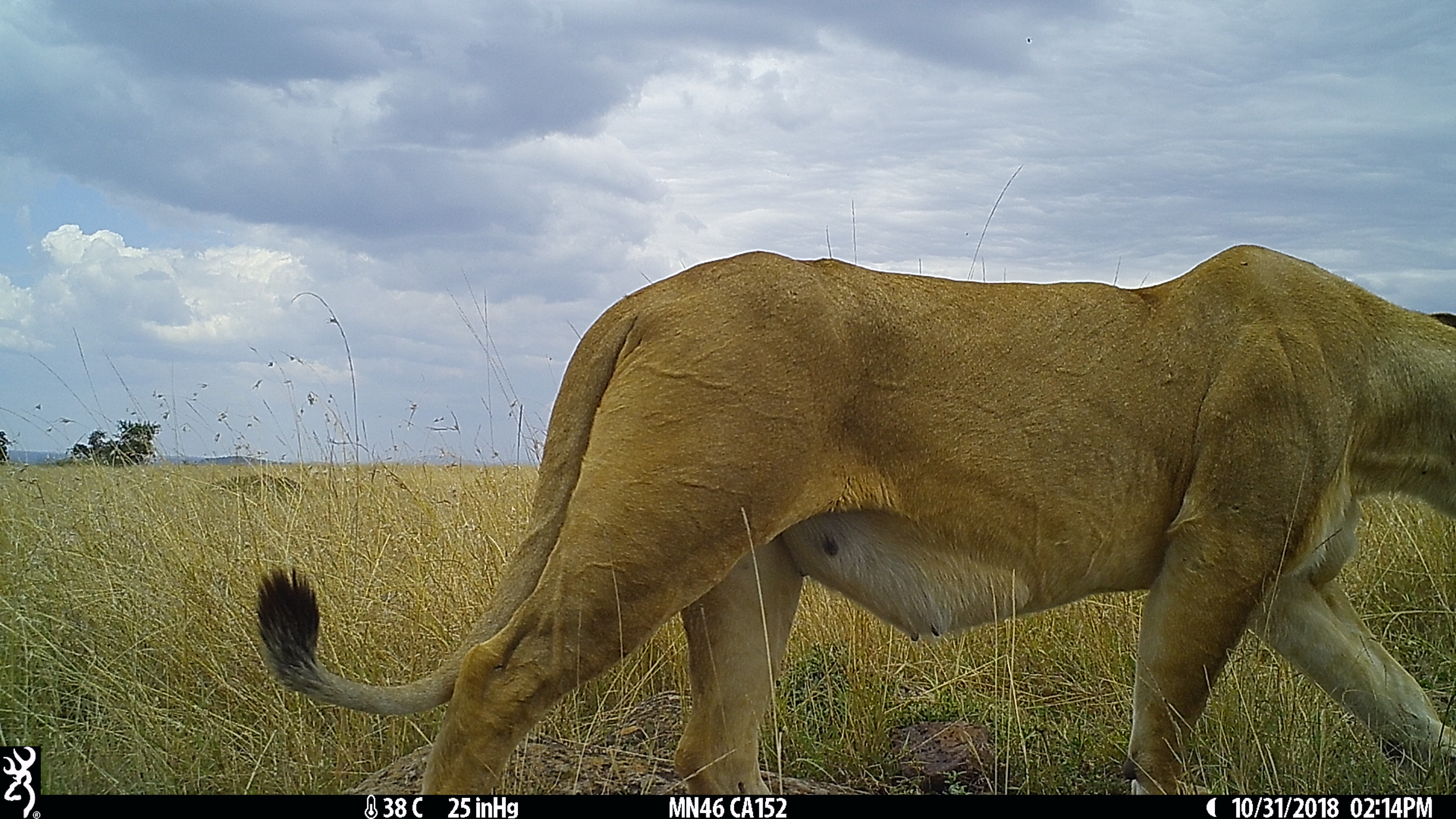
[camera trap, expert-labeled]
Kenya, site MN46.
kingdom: Animalia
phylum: Chordata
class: Mammalia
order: Carnivora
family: Felidae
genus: Panthera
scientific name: Panthera leo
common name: lion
Lion (Panthera leo).